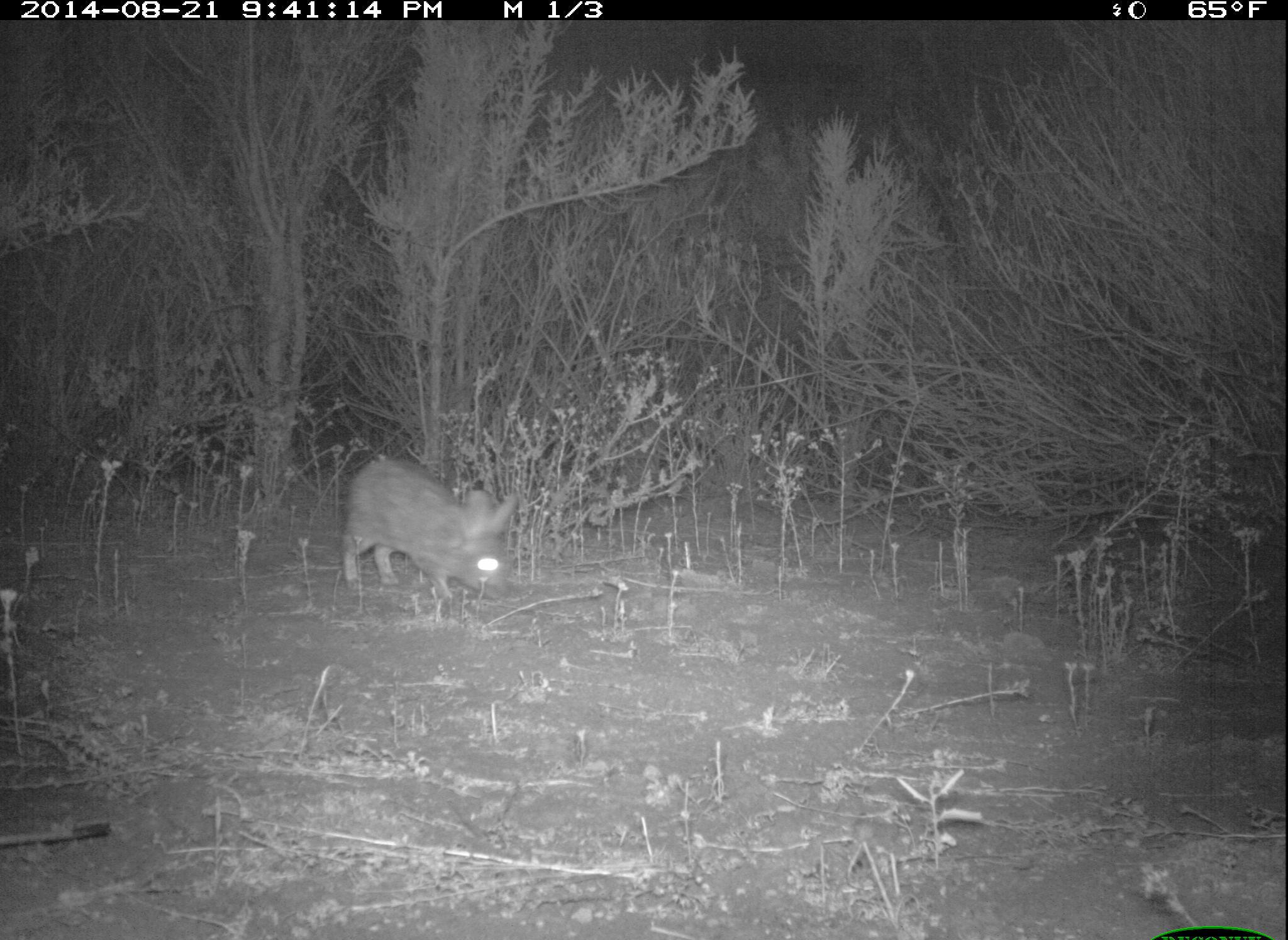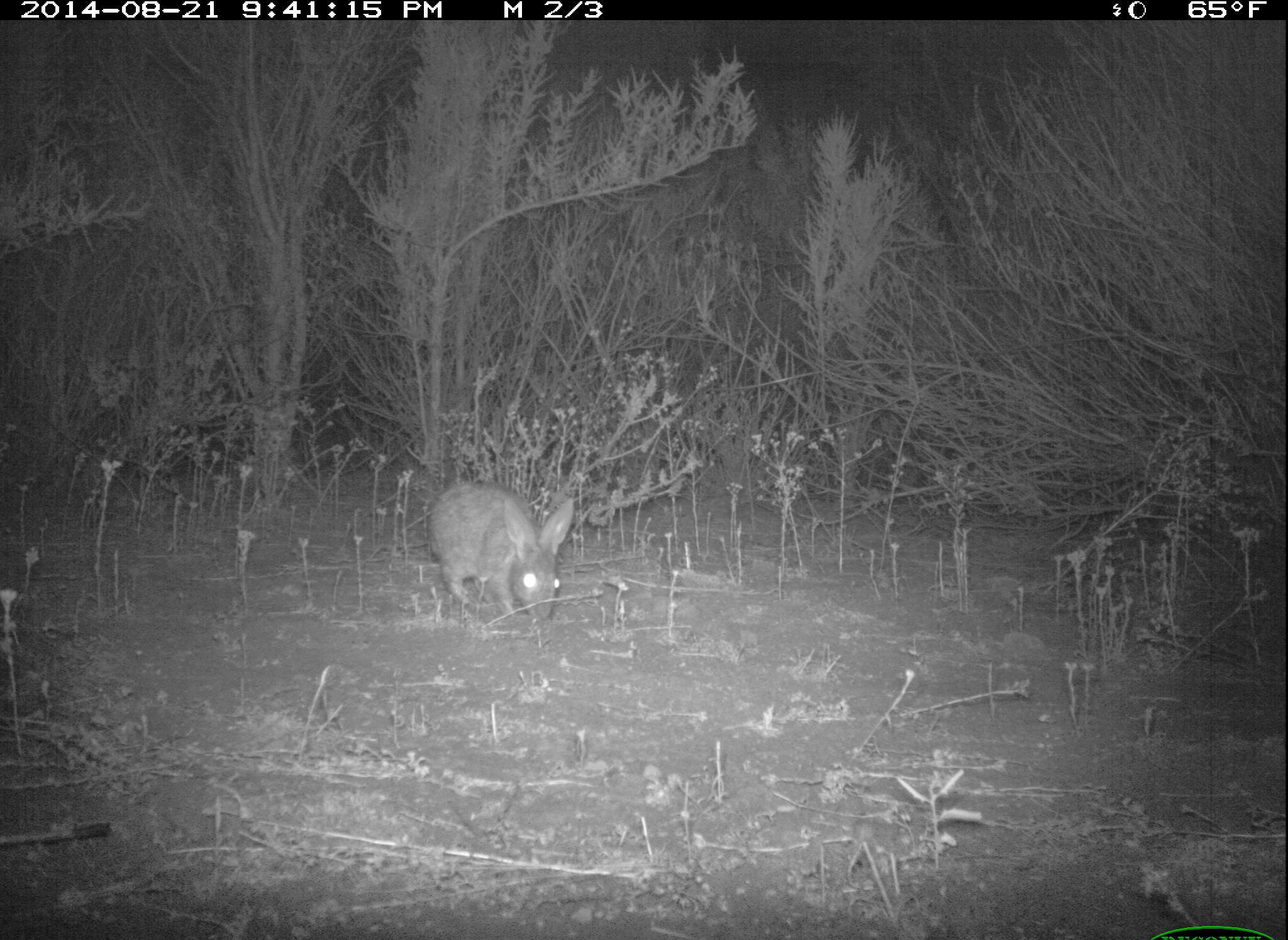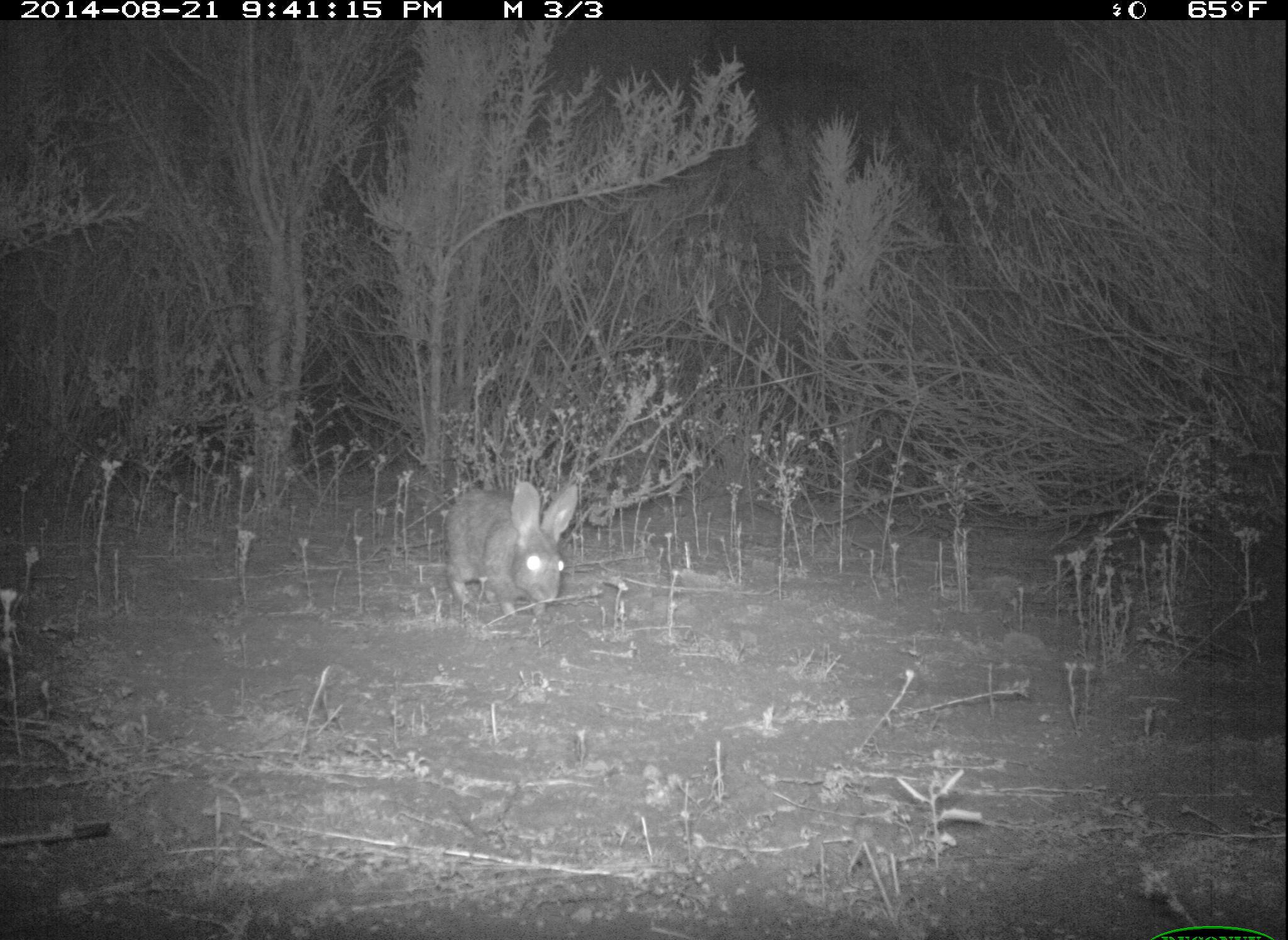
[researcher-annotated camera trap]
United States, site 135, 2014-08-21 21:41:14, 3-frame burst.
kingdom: Animalia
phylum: Chordata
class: Mammalia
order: Lagomorpha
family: Leporidae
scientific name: Leporidae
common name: rabbits and hares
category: rabbit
Rabbit (rabbits and hares) (Leporidae).